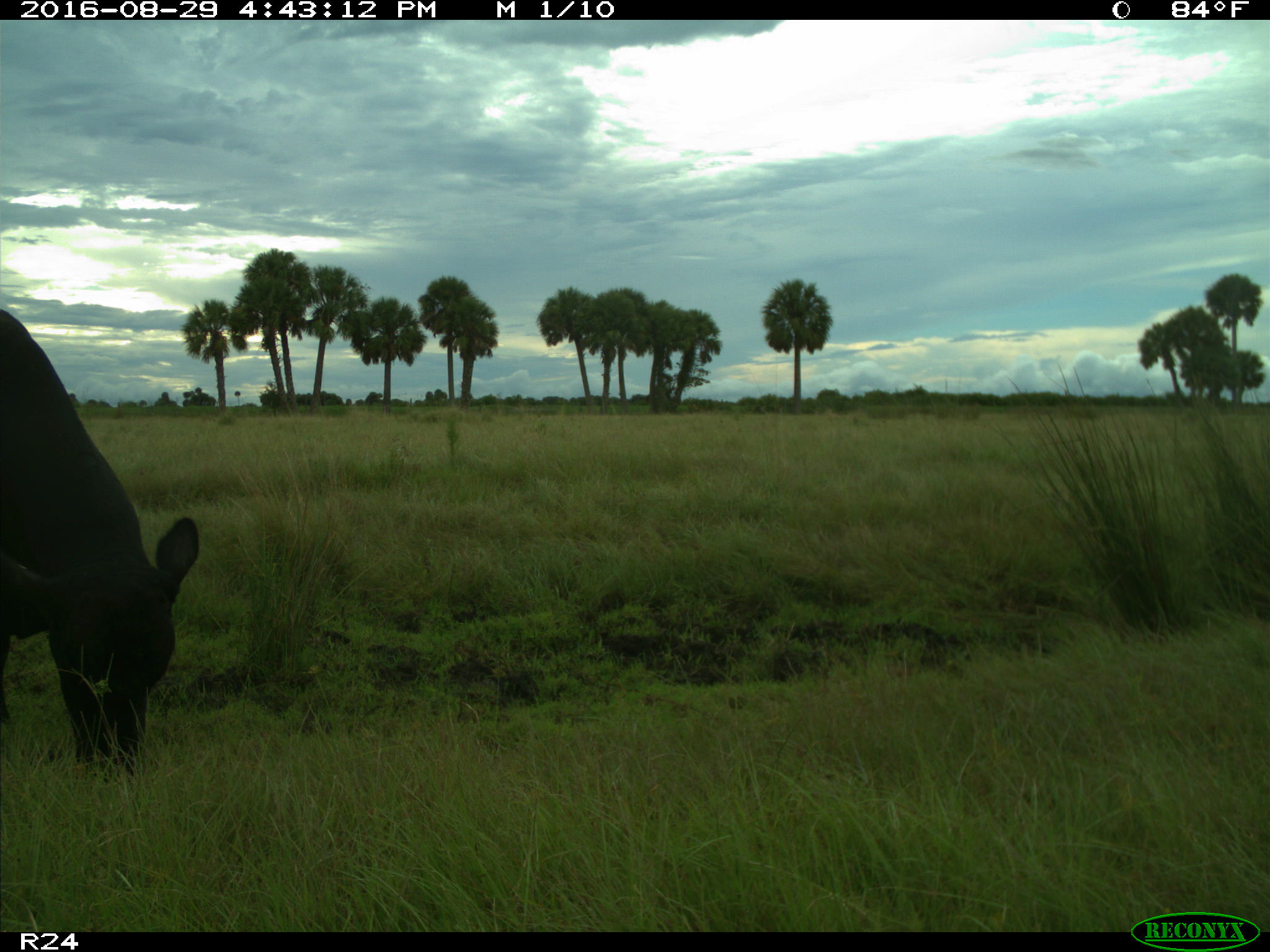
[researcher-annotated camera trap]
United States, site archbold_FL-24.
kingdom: Animalia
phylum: Chordata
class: Mammalia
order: Artiodactyla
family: Bovidae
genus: Bos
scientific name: Bos taurus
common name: domestic cow